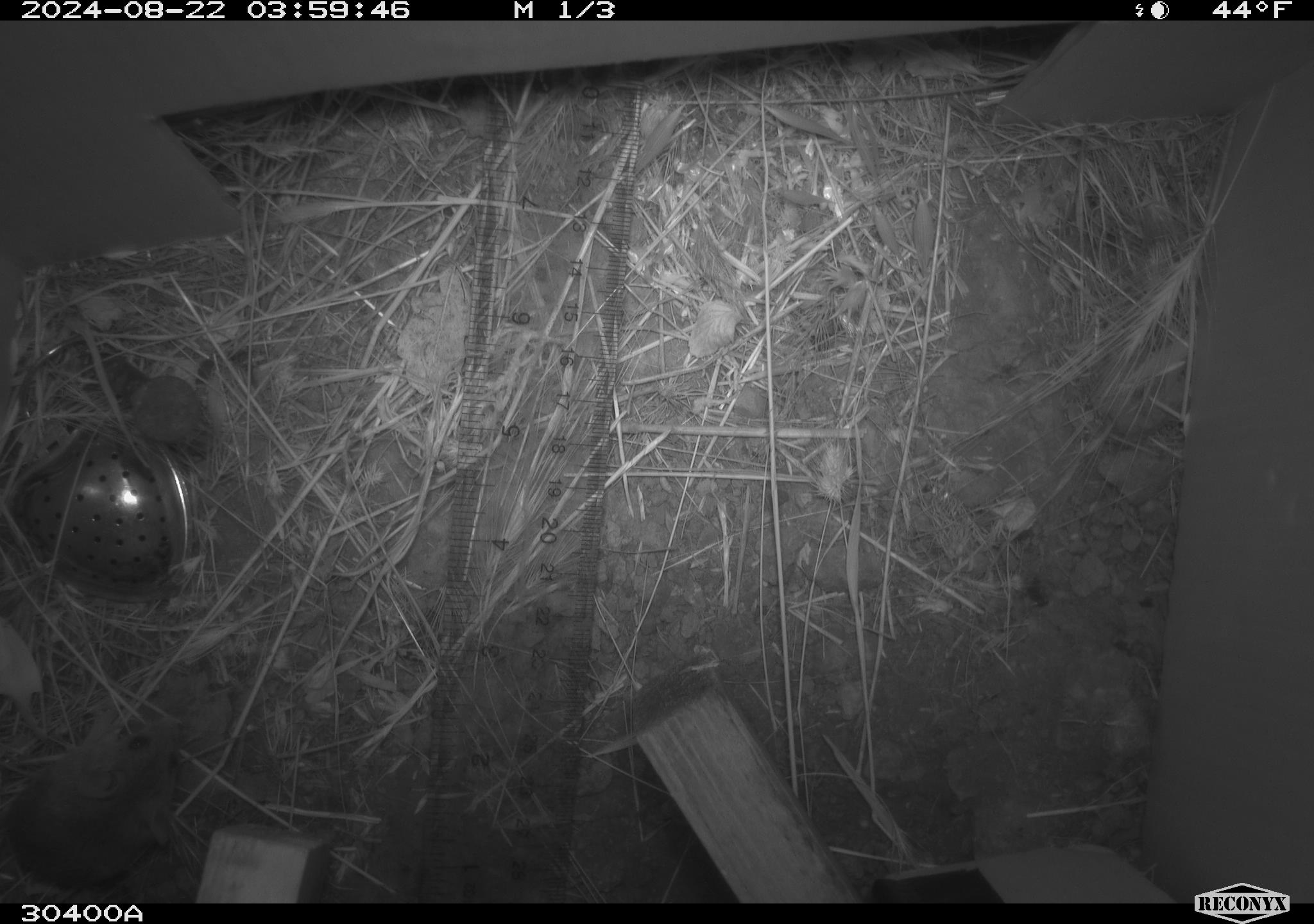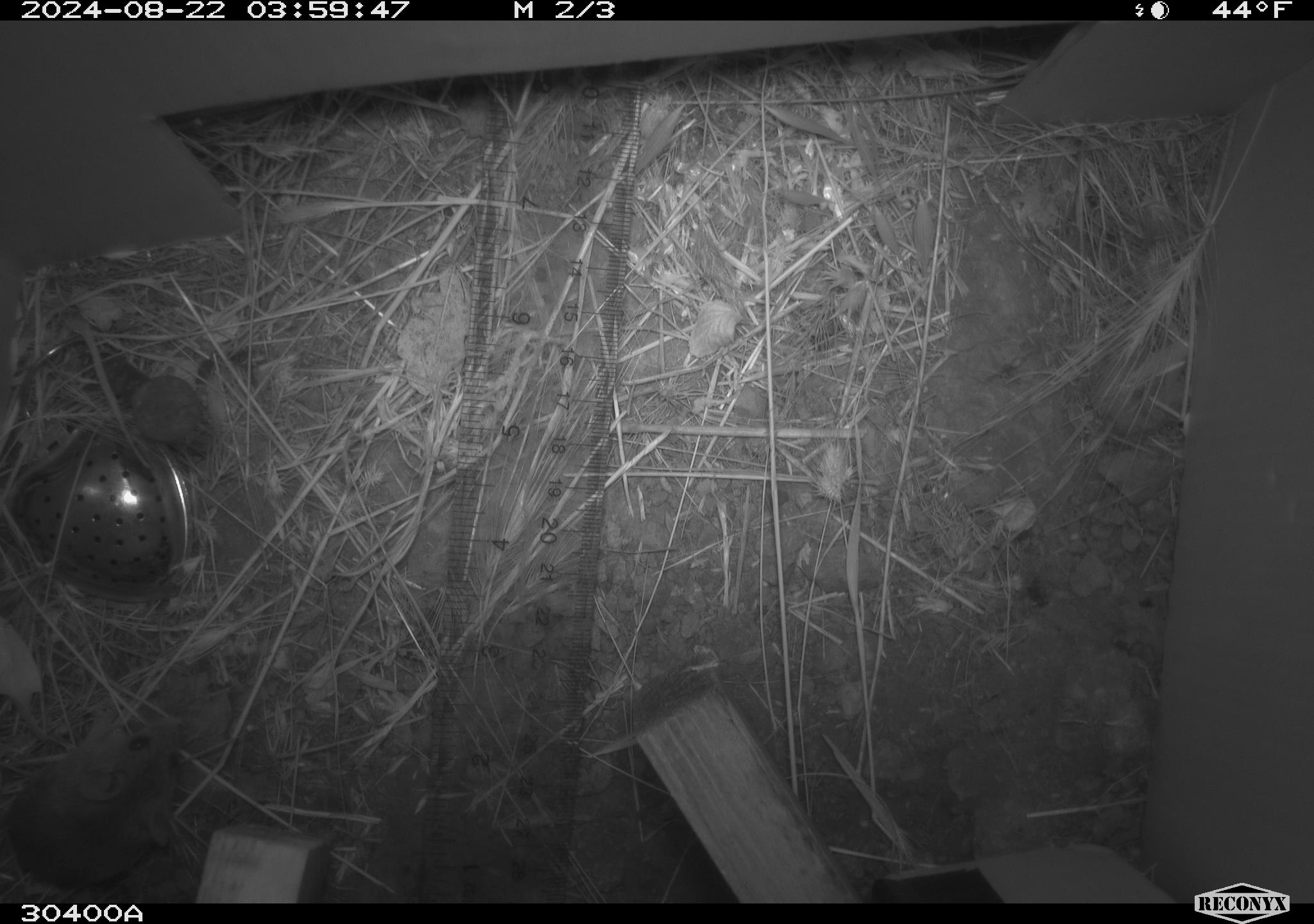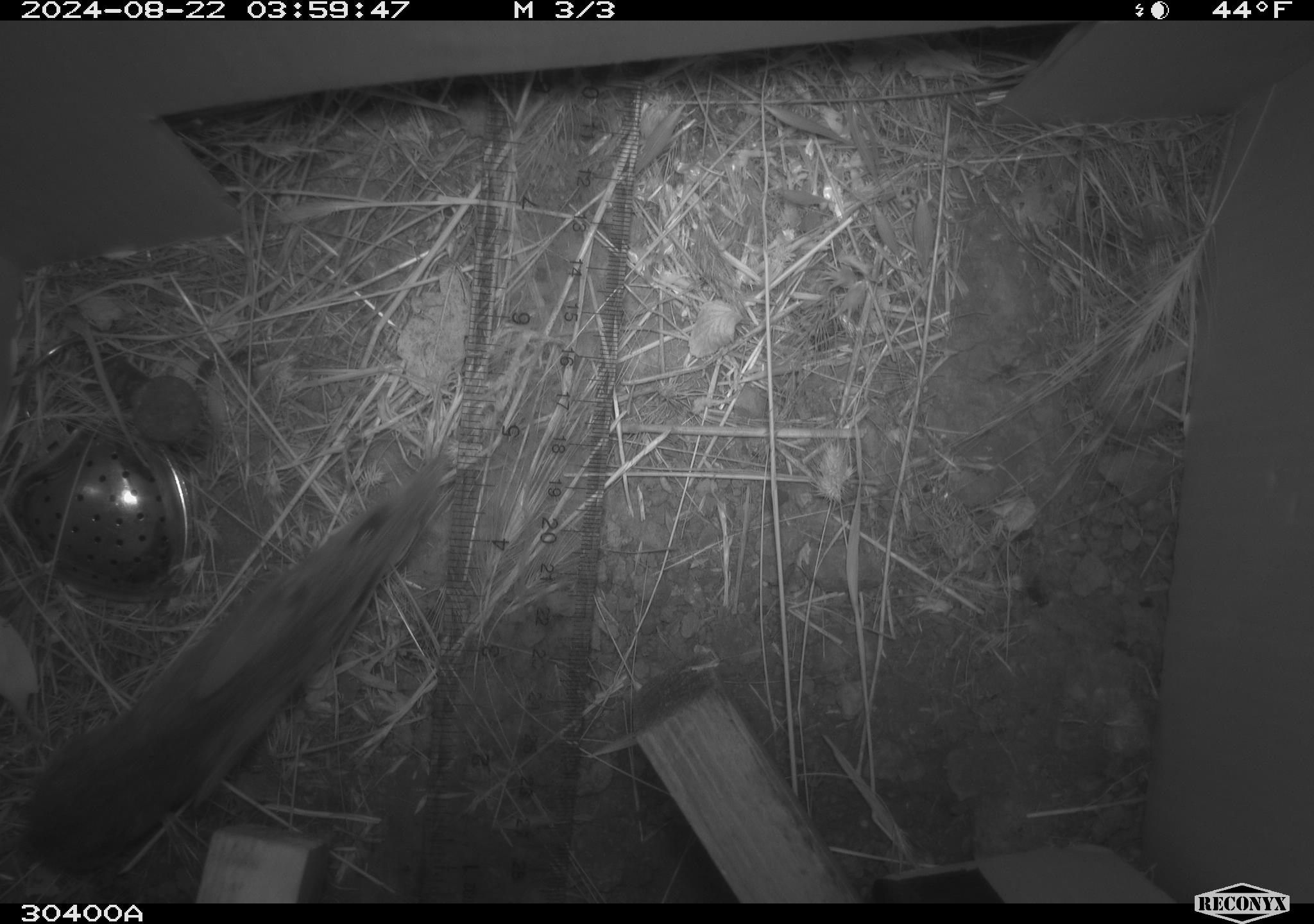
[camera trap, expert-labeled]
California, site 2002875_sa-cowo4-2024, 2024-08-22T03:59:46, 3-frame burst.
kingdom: Animalia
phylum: Chordata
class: Mammalia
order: Rodentia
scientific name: Rodentia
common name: mouse species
Mouse species (Rodentia).